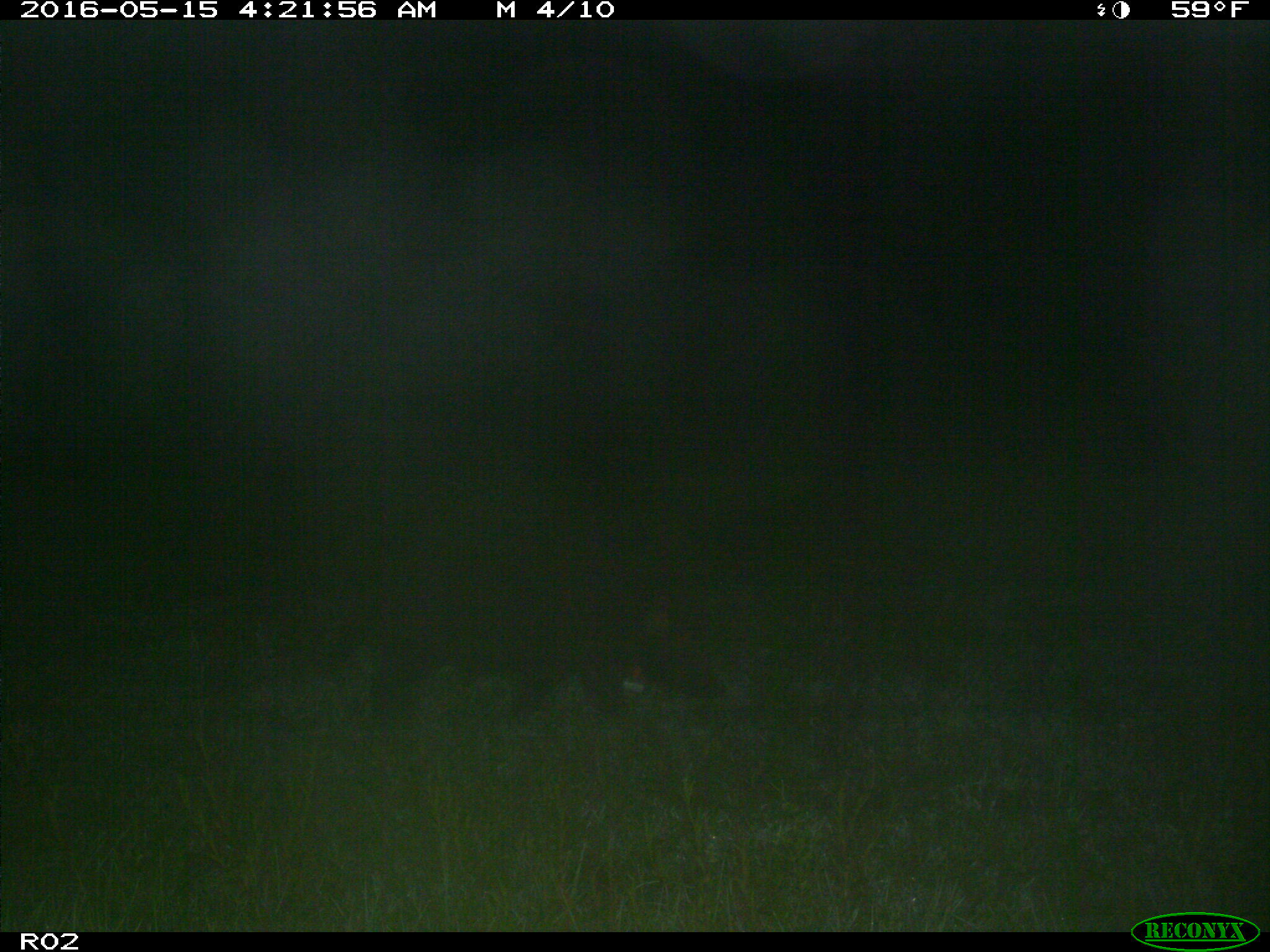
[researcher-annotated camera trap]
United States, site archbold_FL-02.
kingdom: Animalia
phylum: Chordata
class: Mammalia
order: Artiodactyla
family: Suidae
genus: Sus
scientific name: Sus scrofa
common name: wild boar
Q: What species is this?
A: Sus scrofa (wild boar).